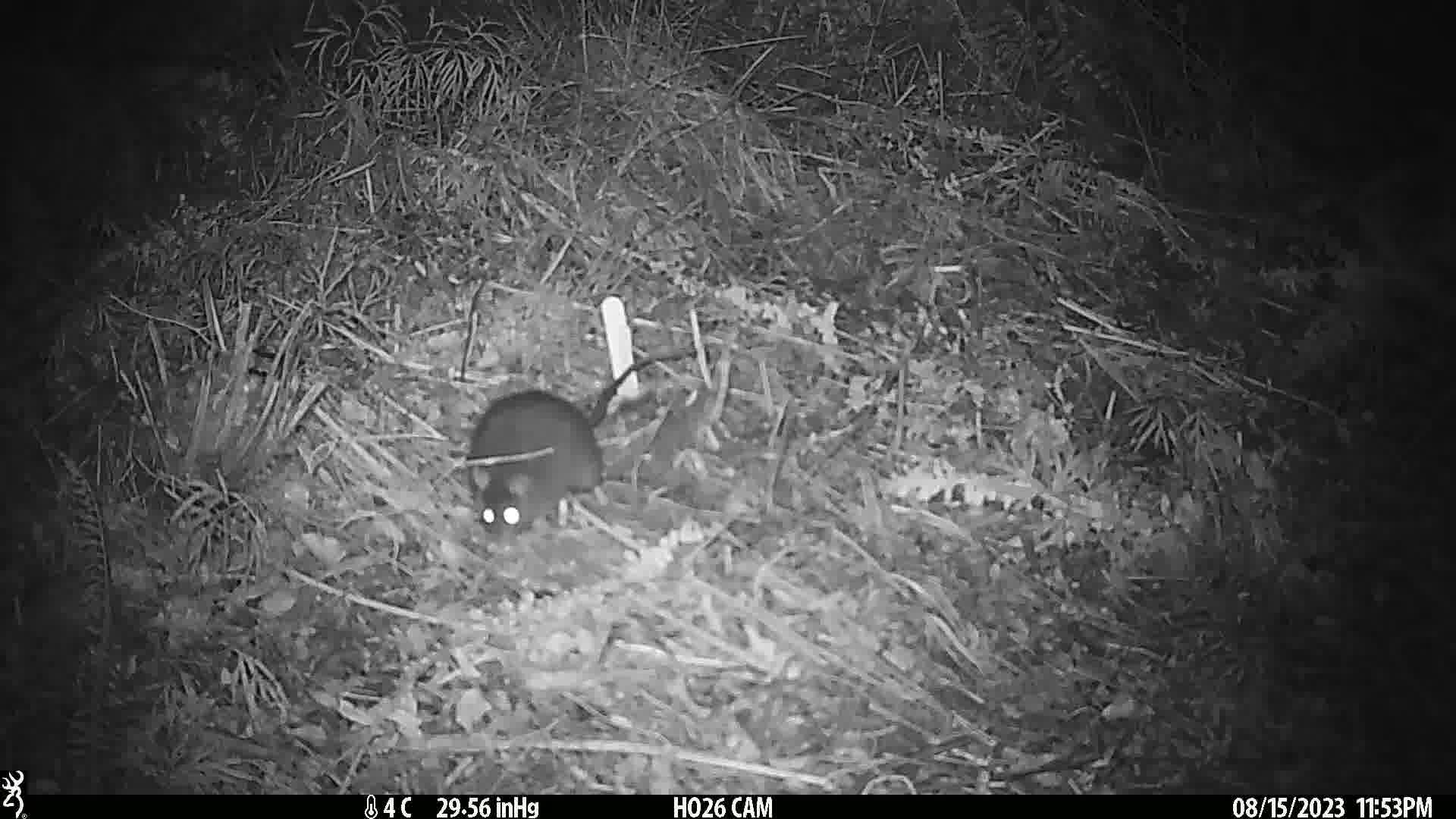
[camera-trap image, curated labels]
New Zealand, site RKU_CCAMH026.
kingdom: Animalia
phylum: Chordata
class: Mammalia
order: Rodentia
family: Muridae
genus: Rattus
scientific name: Rattus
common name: rat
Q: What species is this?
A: Rat (Rattus).